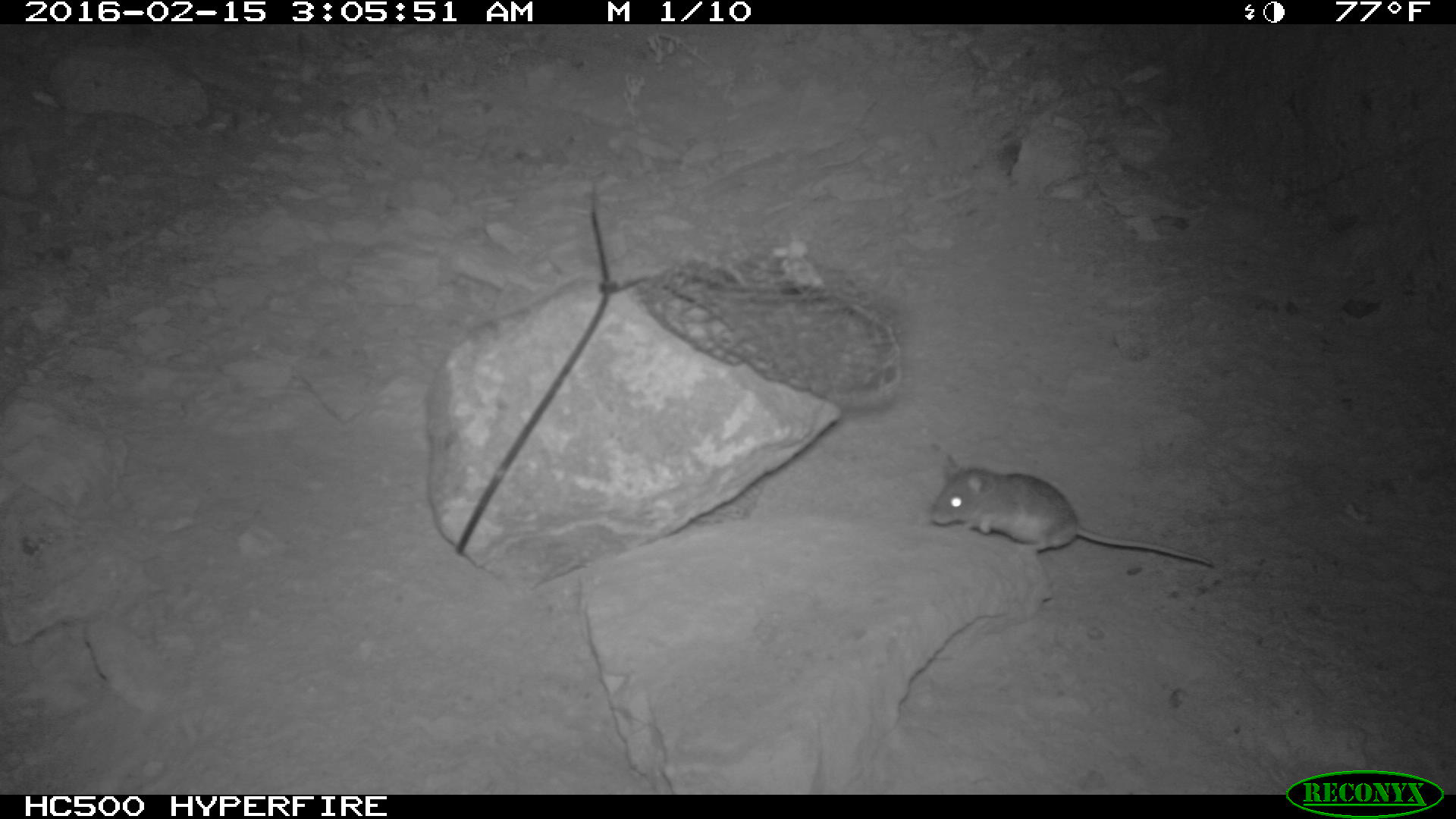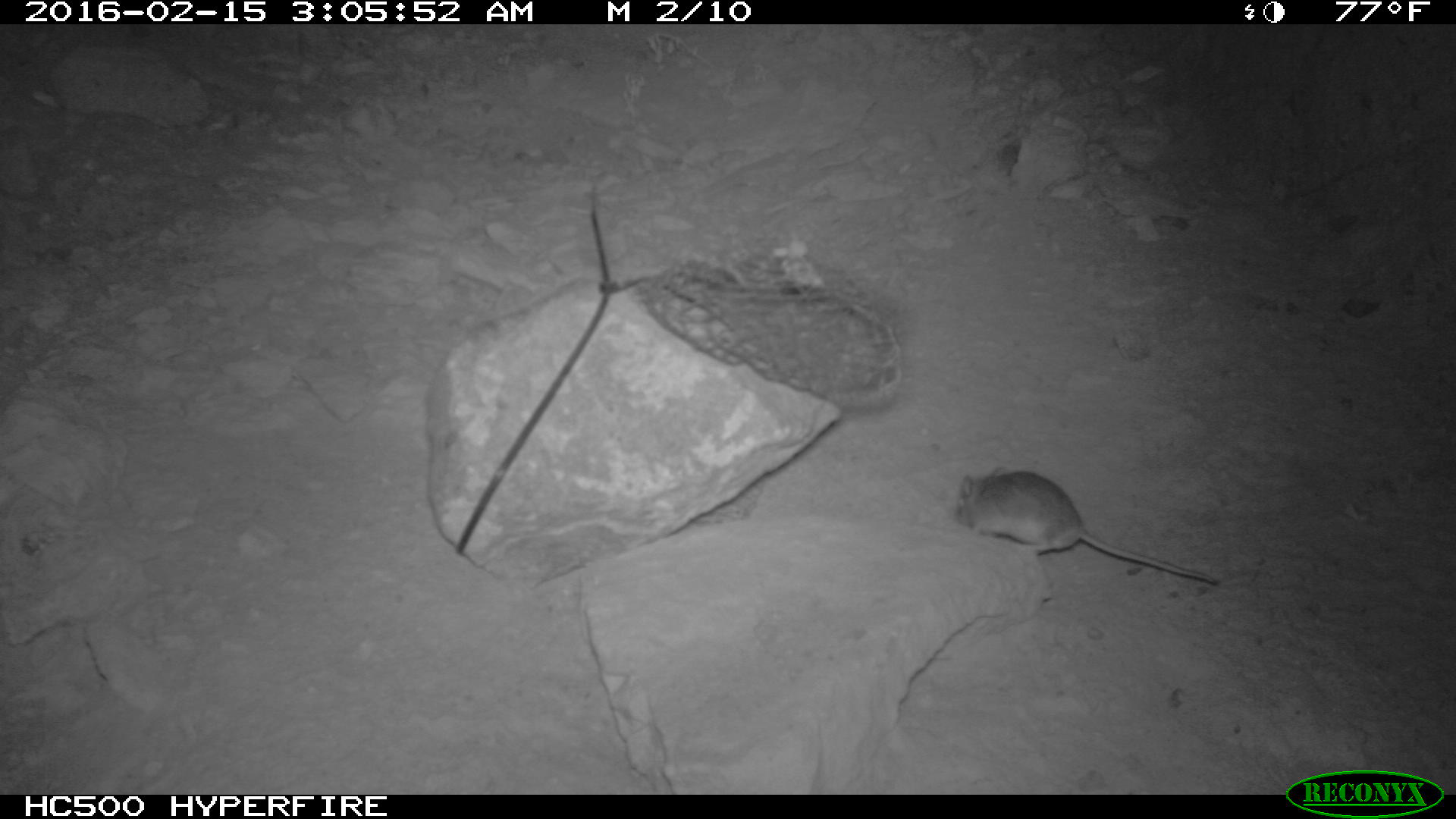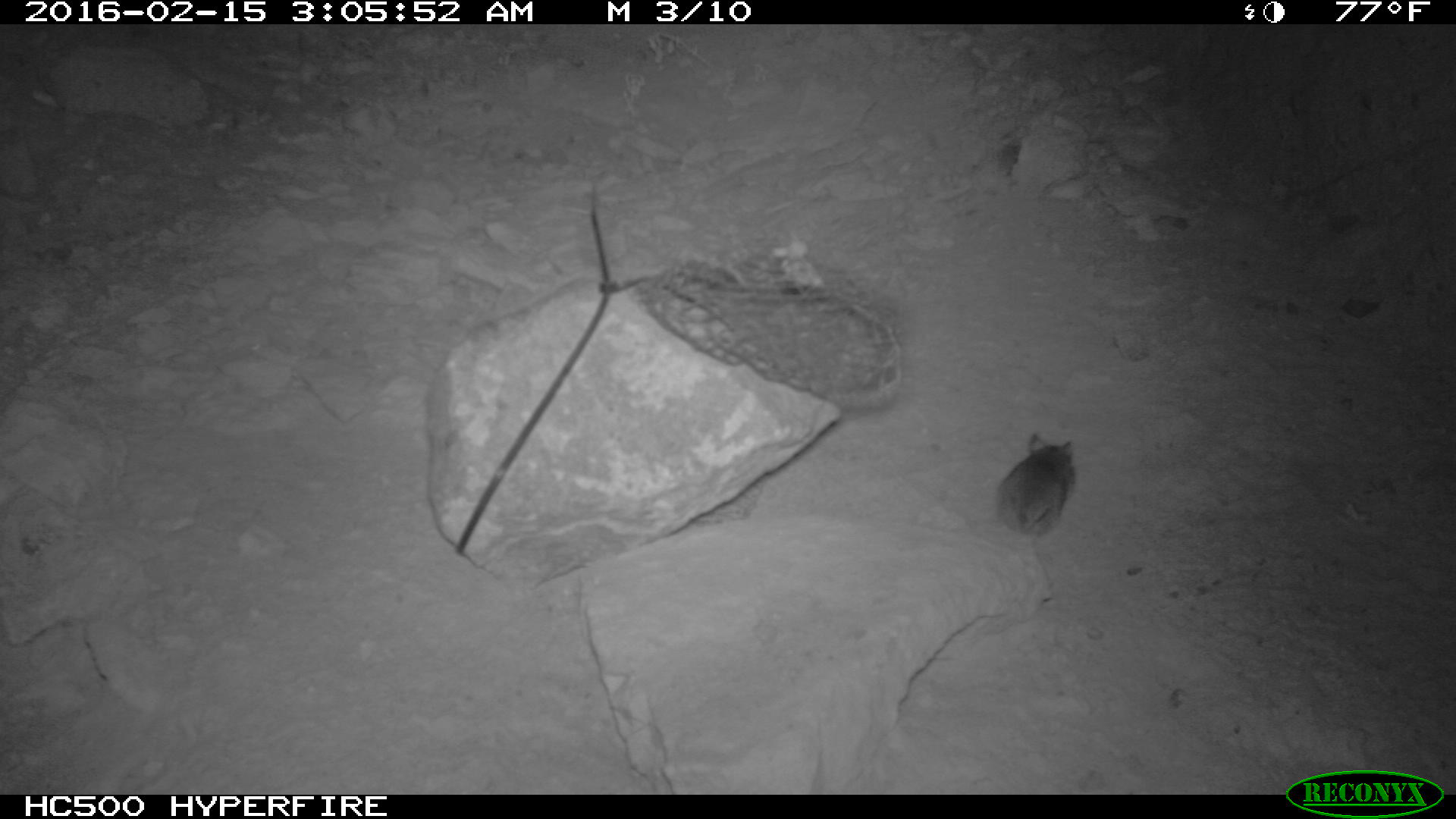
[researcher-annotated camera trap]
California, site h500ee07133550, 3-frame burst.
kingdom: Animalia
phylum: Chordata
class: Mammalia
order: Rodentia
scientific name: Rodentia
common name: rodent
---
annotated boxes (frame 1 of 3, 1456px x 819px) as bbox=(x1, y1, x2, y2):
rodent: bbox=(927, 454, 1213, 567)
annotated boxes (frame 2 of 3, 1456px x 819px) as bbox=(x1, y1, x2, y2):
rodent: bbox=(952, 464, 1222, 588)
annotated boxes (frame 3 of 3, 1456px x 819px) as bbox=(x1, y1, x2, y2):
rodent: bbox=(996, 433, 1075, 538)